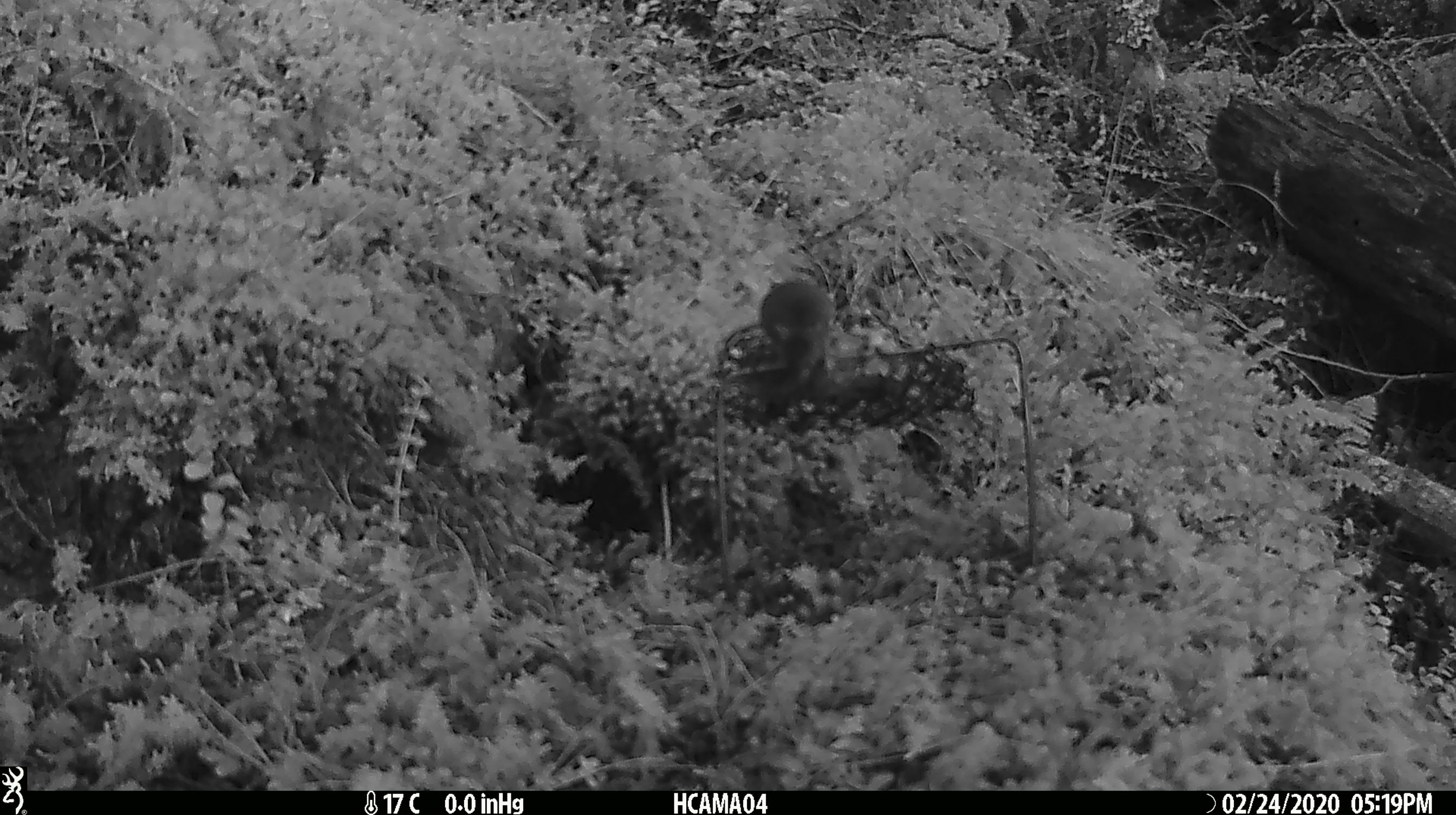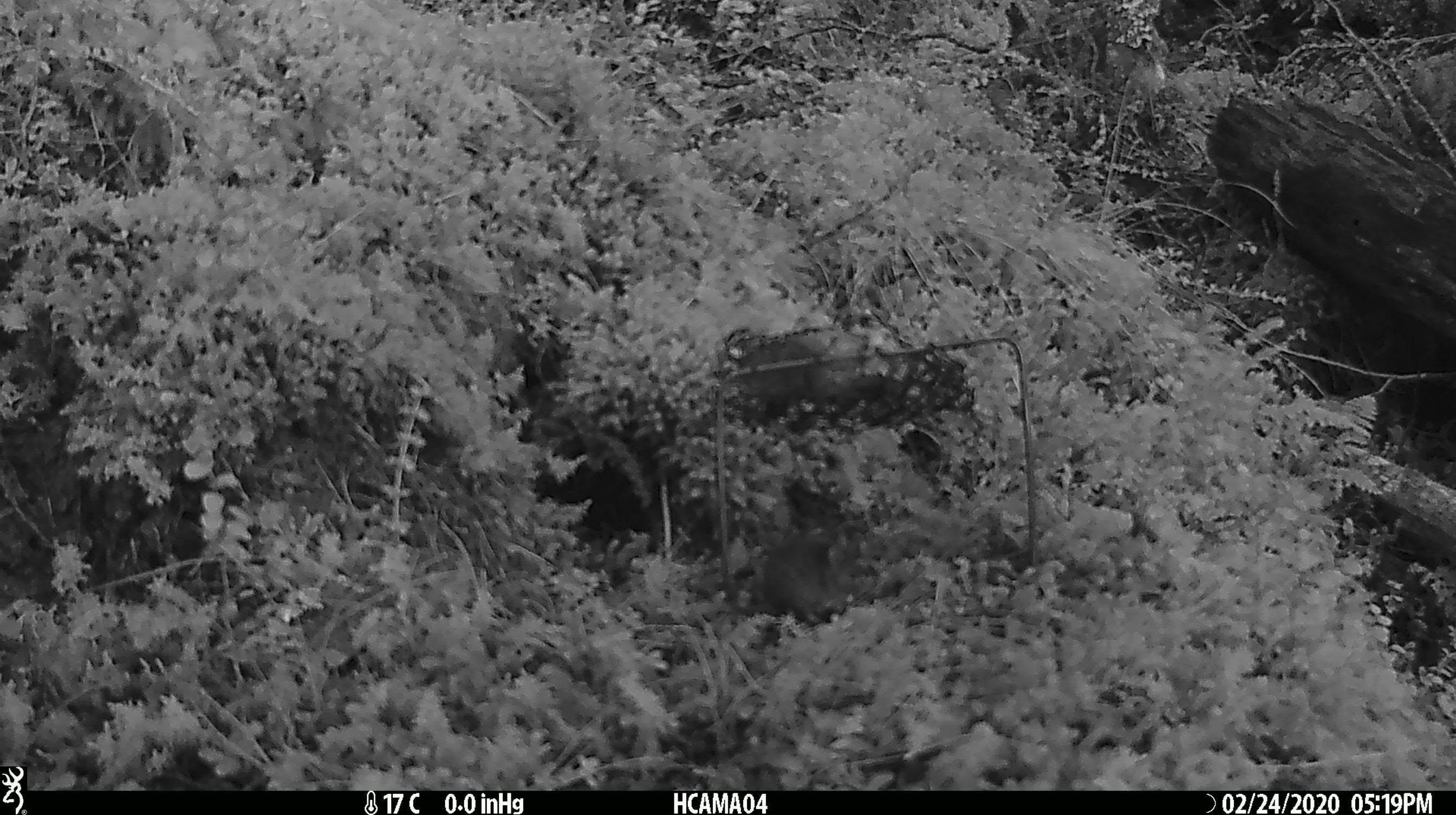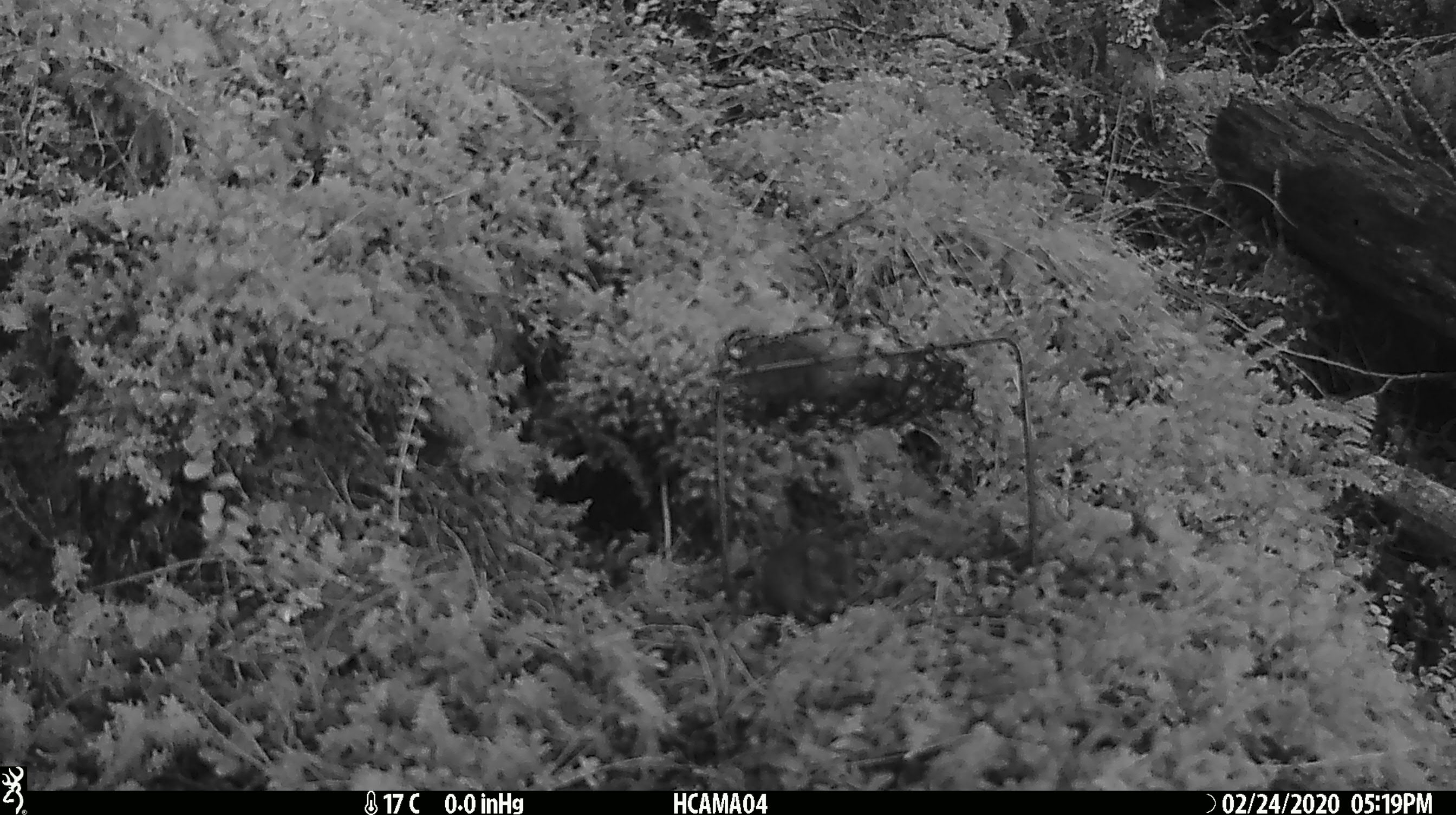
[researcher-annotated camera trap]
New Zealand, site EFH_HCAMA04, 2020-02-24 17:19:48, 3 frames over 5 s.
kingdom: Animalia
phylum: Chordata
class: Mammalia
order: Rodentia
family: Muridae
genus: Mus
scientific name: Mus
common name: mouse